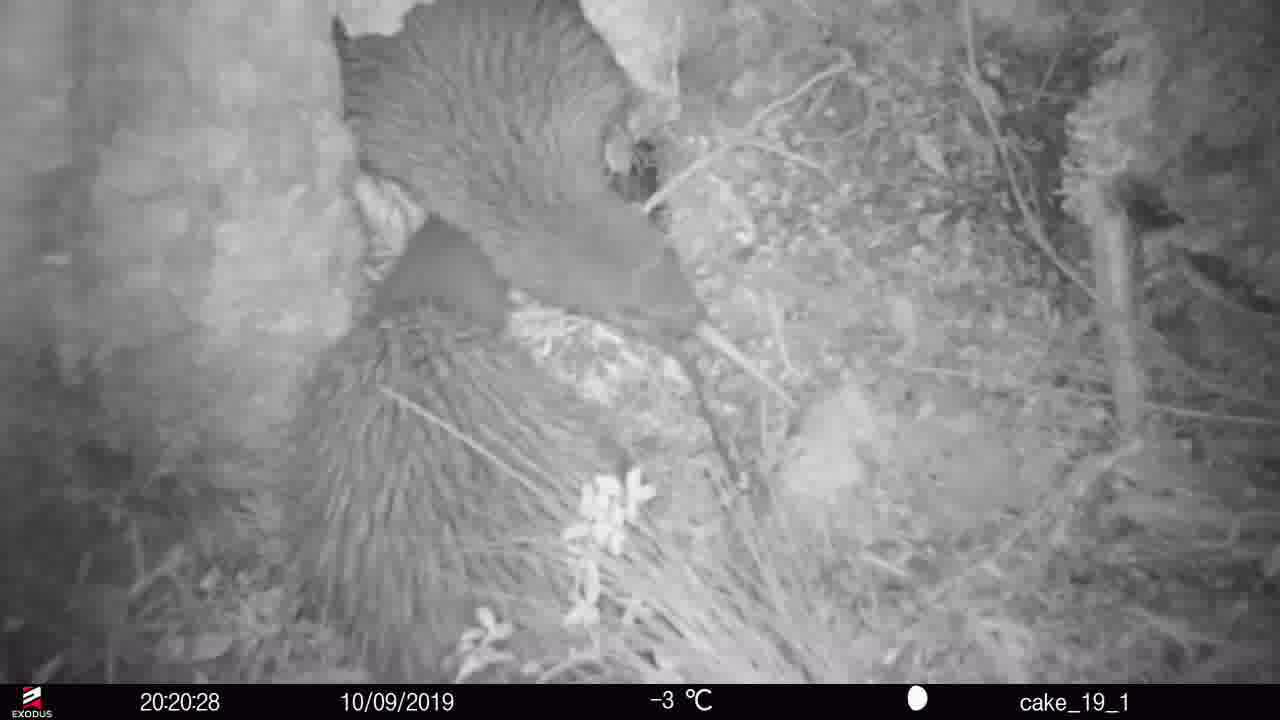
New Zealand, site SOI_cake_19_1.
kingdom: Animalia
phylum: Chordata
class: Aves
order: Apterygiformes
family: Apterygidae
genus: Apteryx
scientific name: Apteryx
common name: kiwi